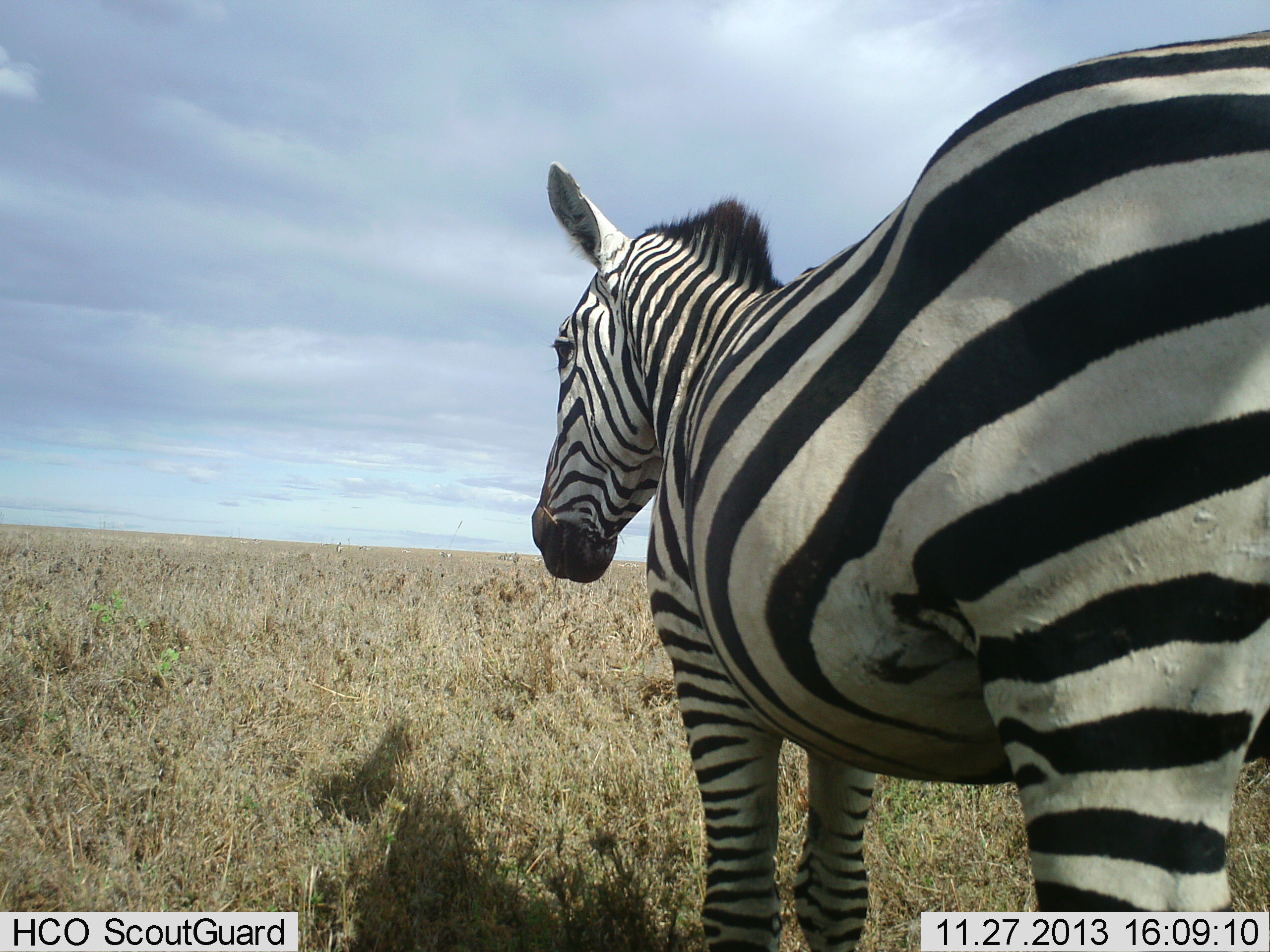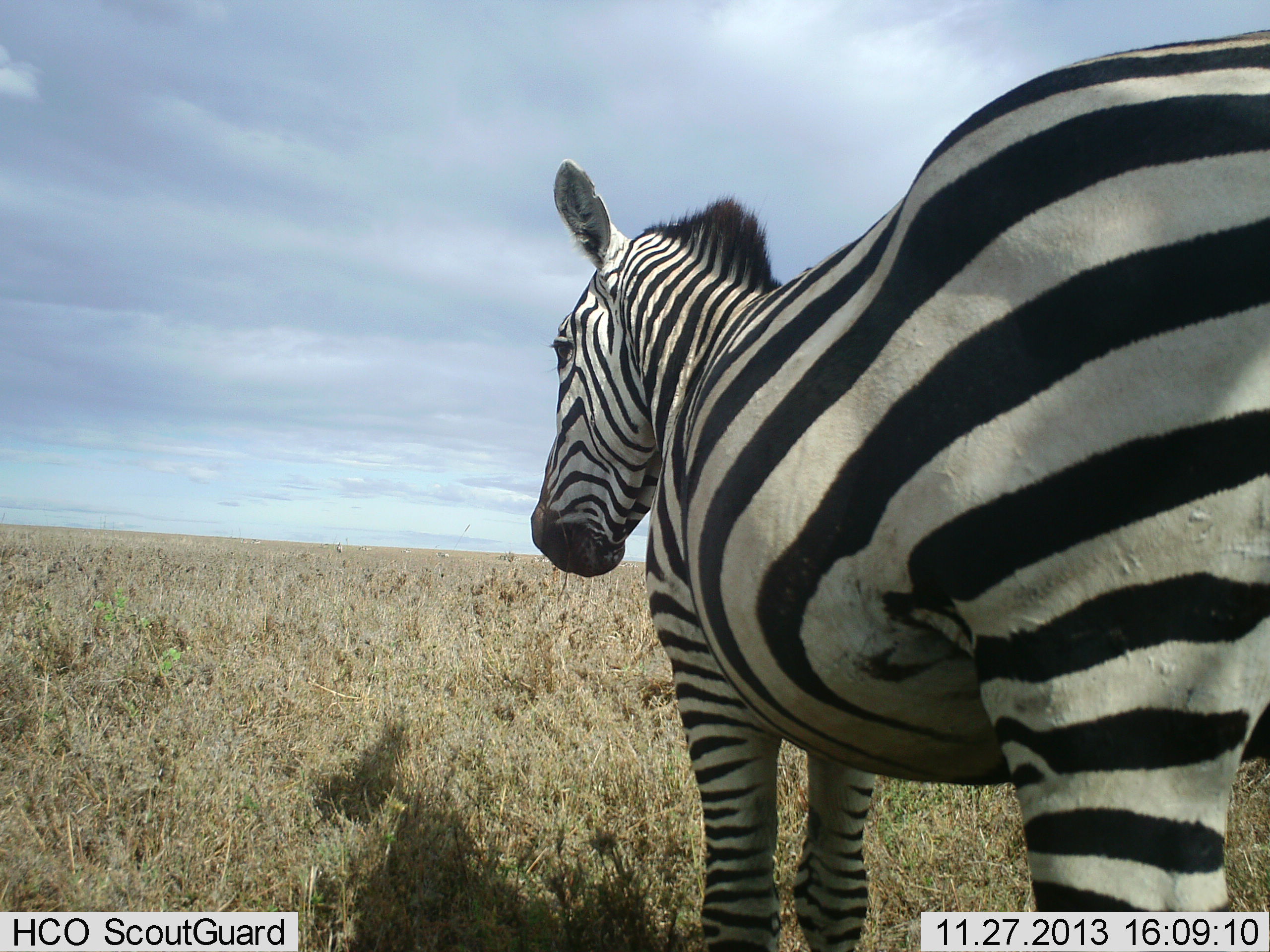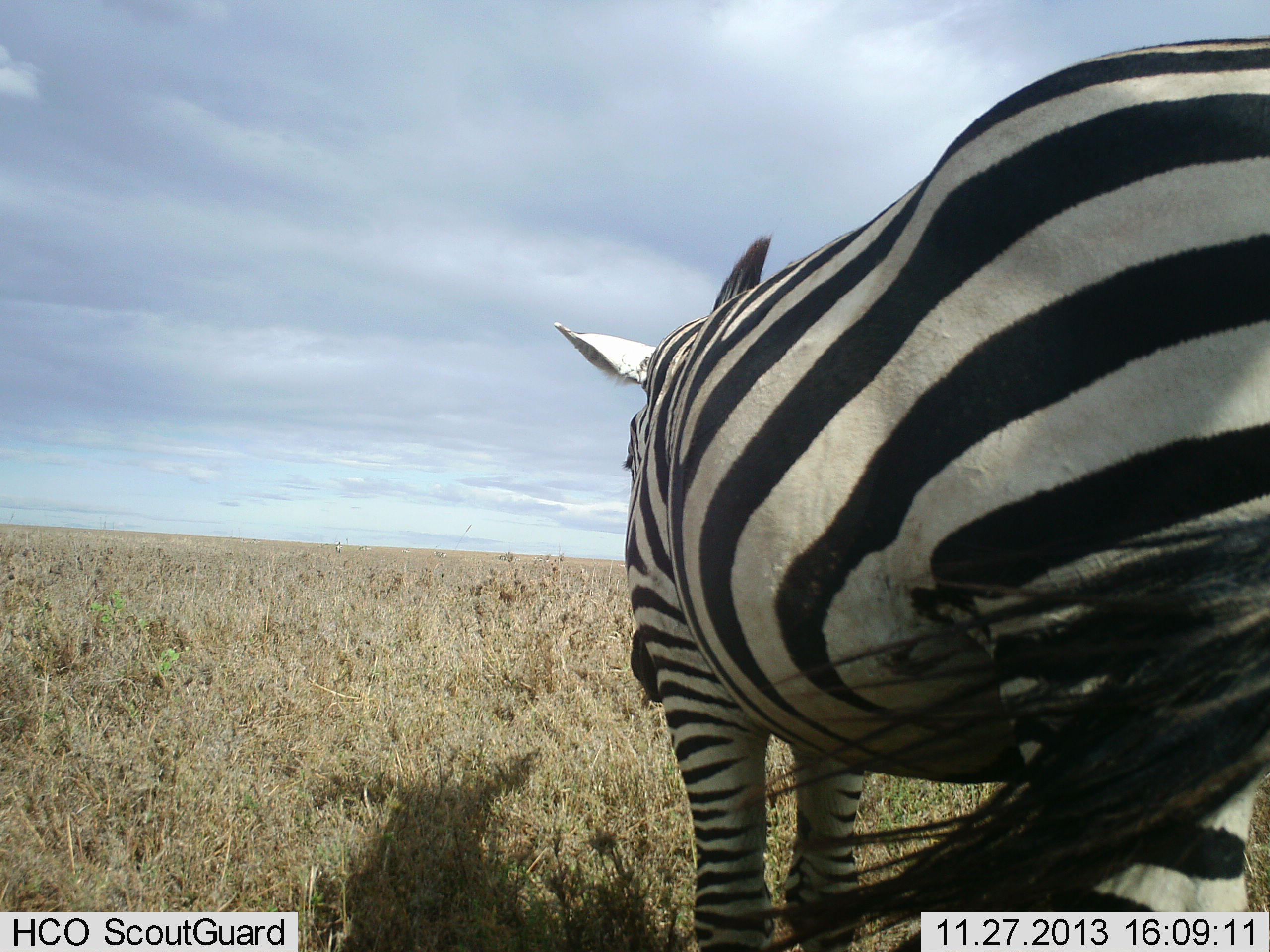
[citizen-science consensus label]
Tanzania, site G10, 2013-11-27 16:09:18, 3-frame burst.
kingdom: Animalia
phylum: Chordata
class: Mammalia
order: Perissodactyla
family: Equidae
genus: Equus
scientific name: Equus quagga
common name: plains zebra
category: zebra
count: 1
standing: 90%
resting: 0%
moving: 0%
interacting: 0%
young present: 0%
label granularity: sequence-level